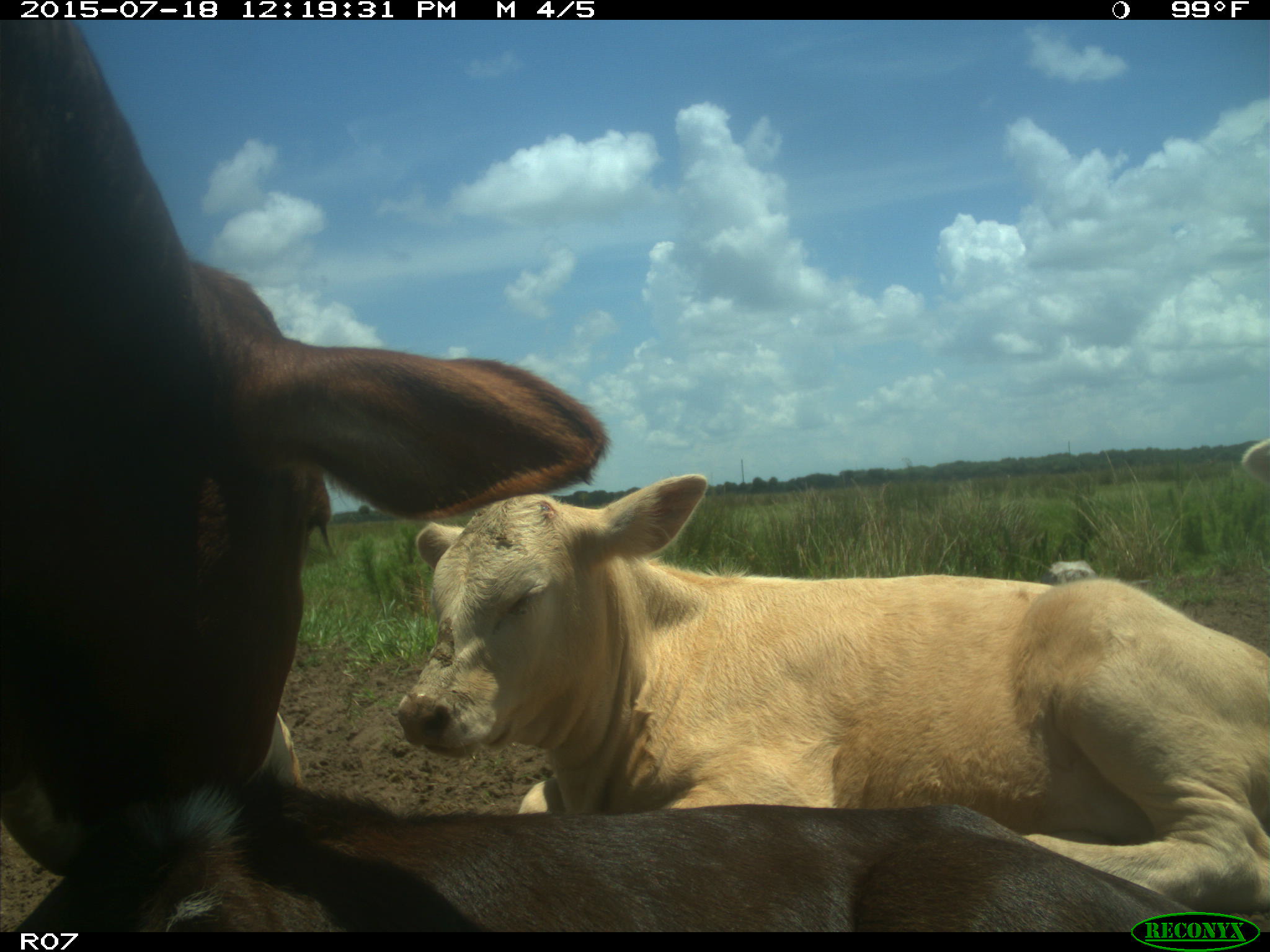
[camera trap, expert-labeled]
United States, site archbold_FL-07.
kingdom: Animalia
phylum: Chordata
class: Mammalia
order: Artiodactyla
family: Bovidae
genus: Bos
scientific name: Bos taurus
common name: domestic cow